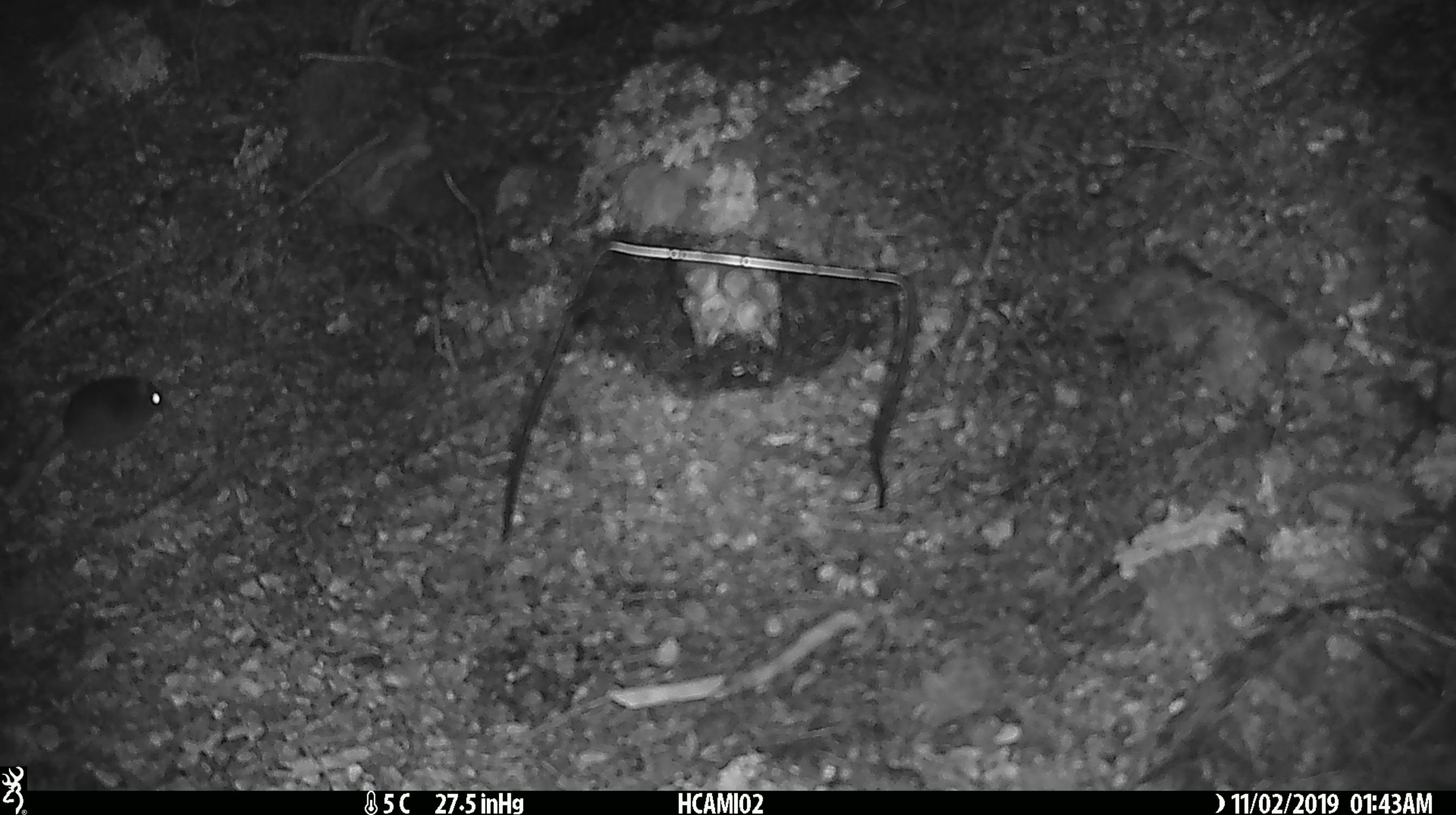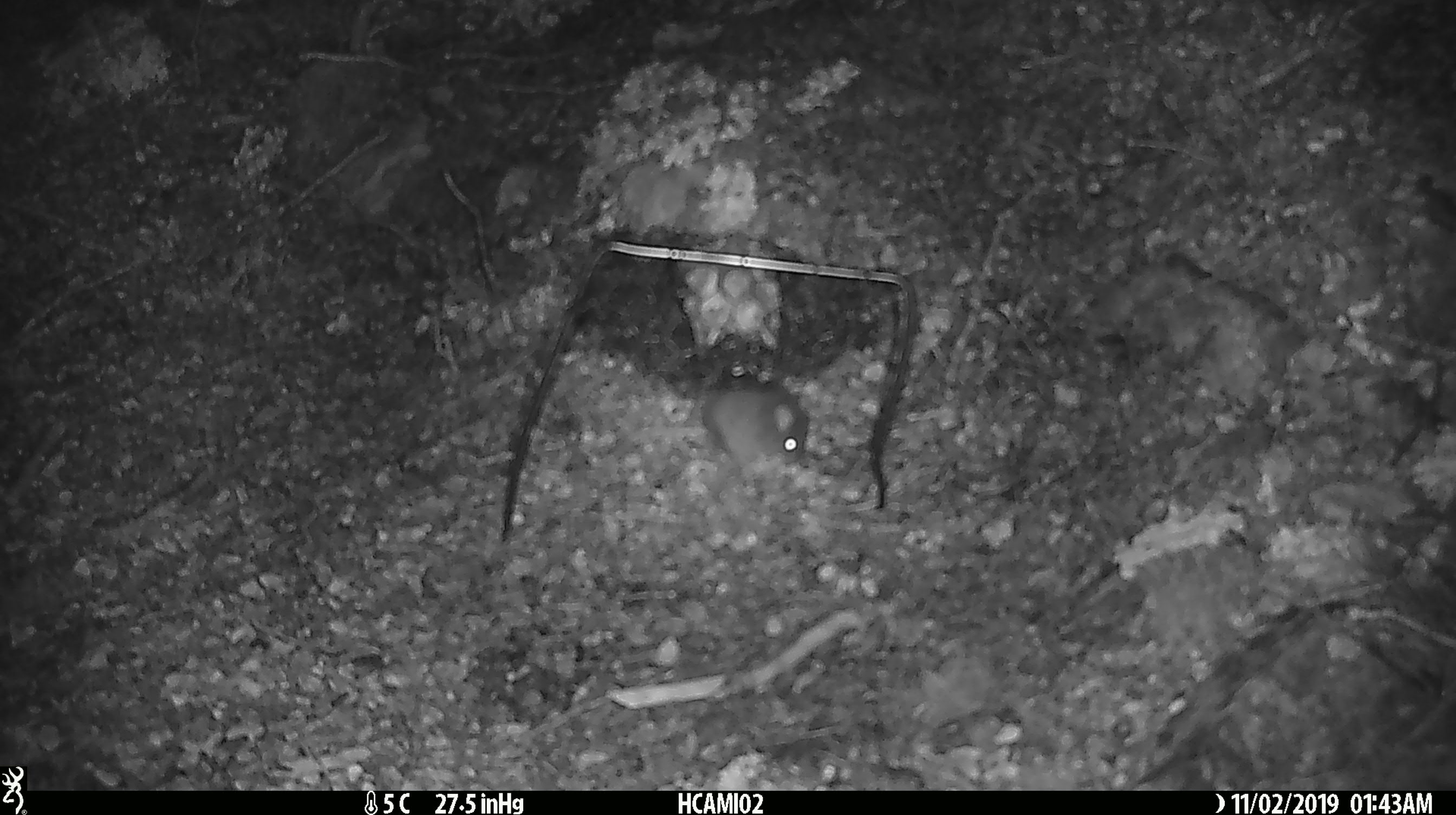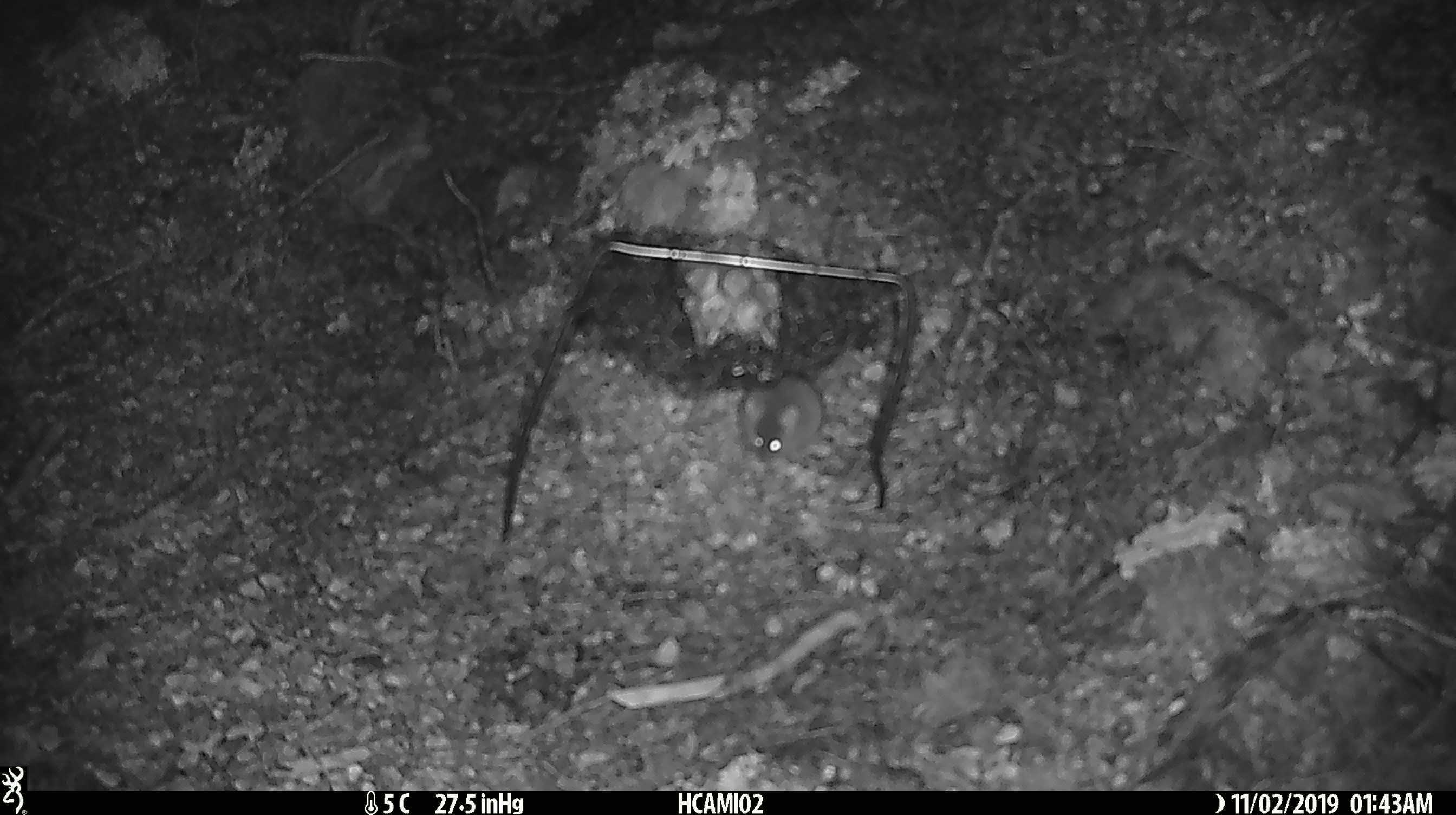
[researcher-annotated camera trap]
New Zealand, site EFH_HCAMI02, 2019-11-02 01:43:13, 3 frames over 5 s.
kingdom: Animalia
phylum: Chordata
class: Mammalia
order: Rodentia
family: Muridae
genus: Mus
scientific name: Mus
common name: mouse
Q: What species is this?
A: Mouse (Mus).